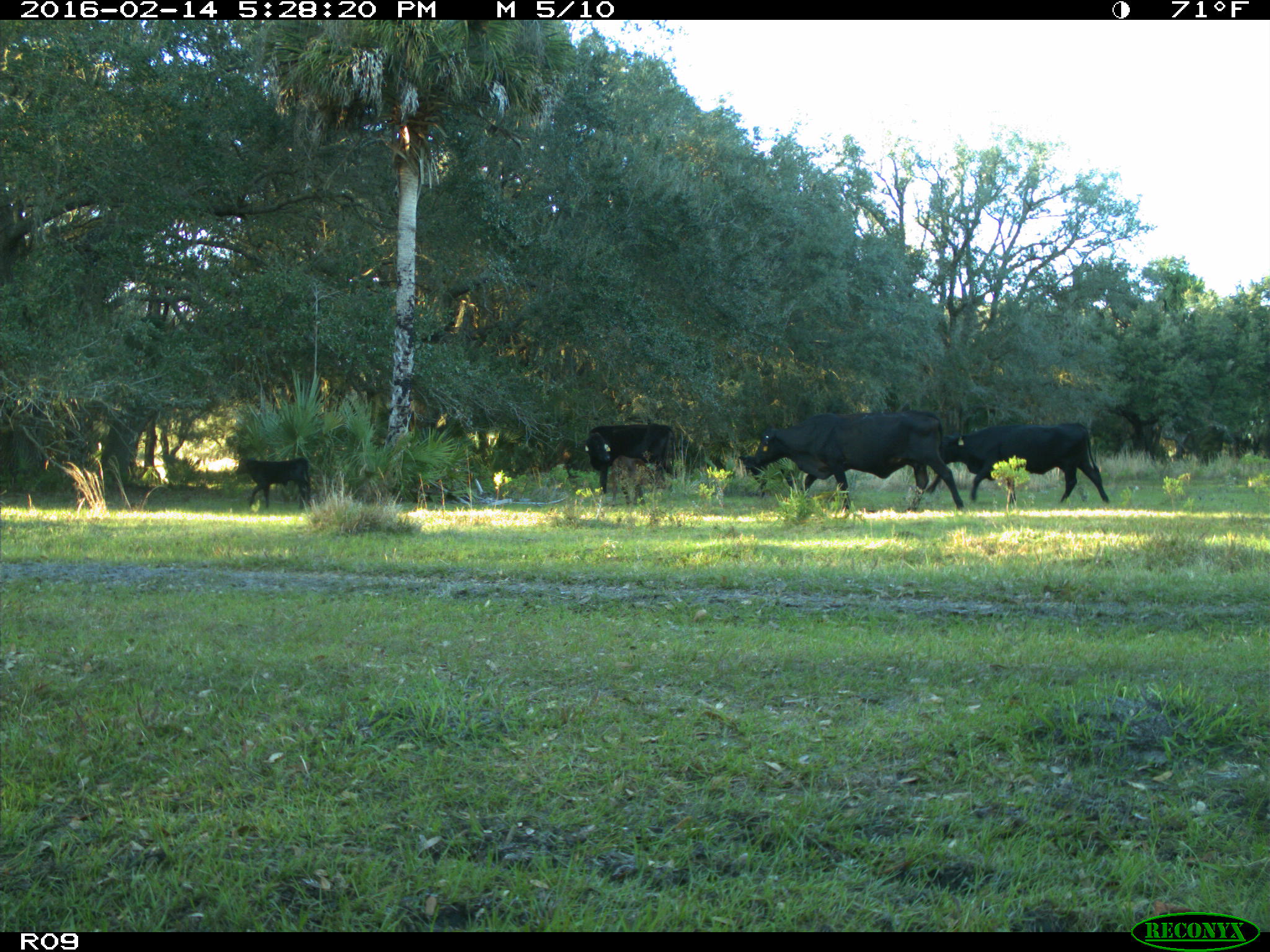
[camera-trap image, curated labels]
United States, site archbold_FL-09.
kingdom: Animalia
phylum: Chordata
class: Mammalia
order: Artiodactyla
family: Bovidae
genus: Bos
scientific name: Bos taurus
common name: domestic cow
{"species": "Bos taurus (domestic cow)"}